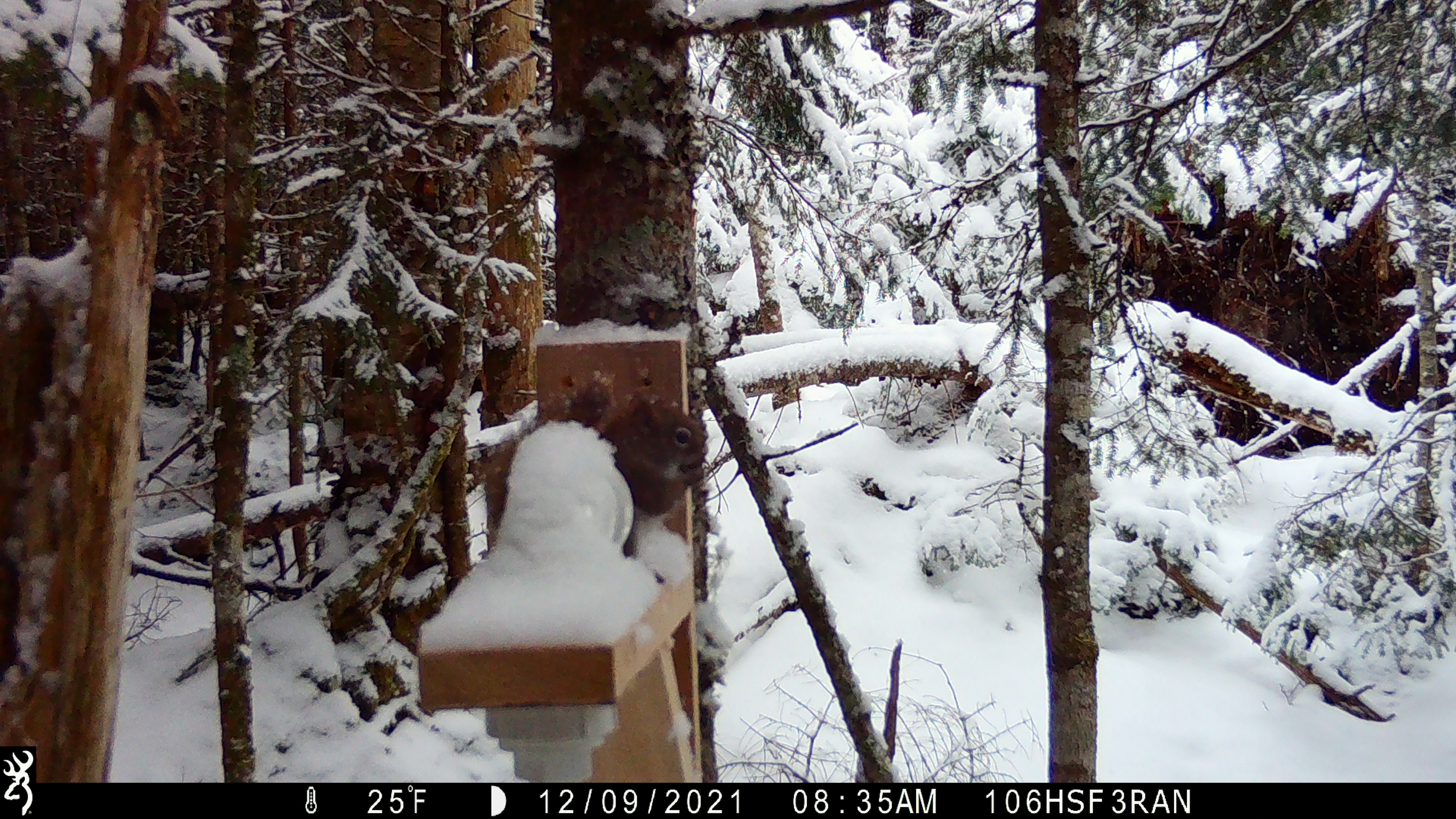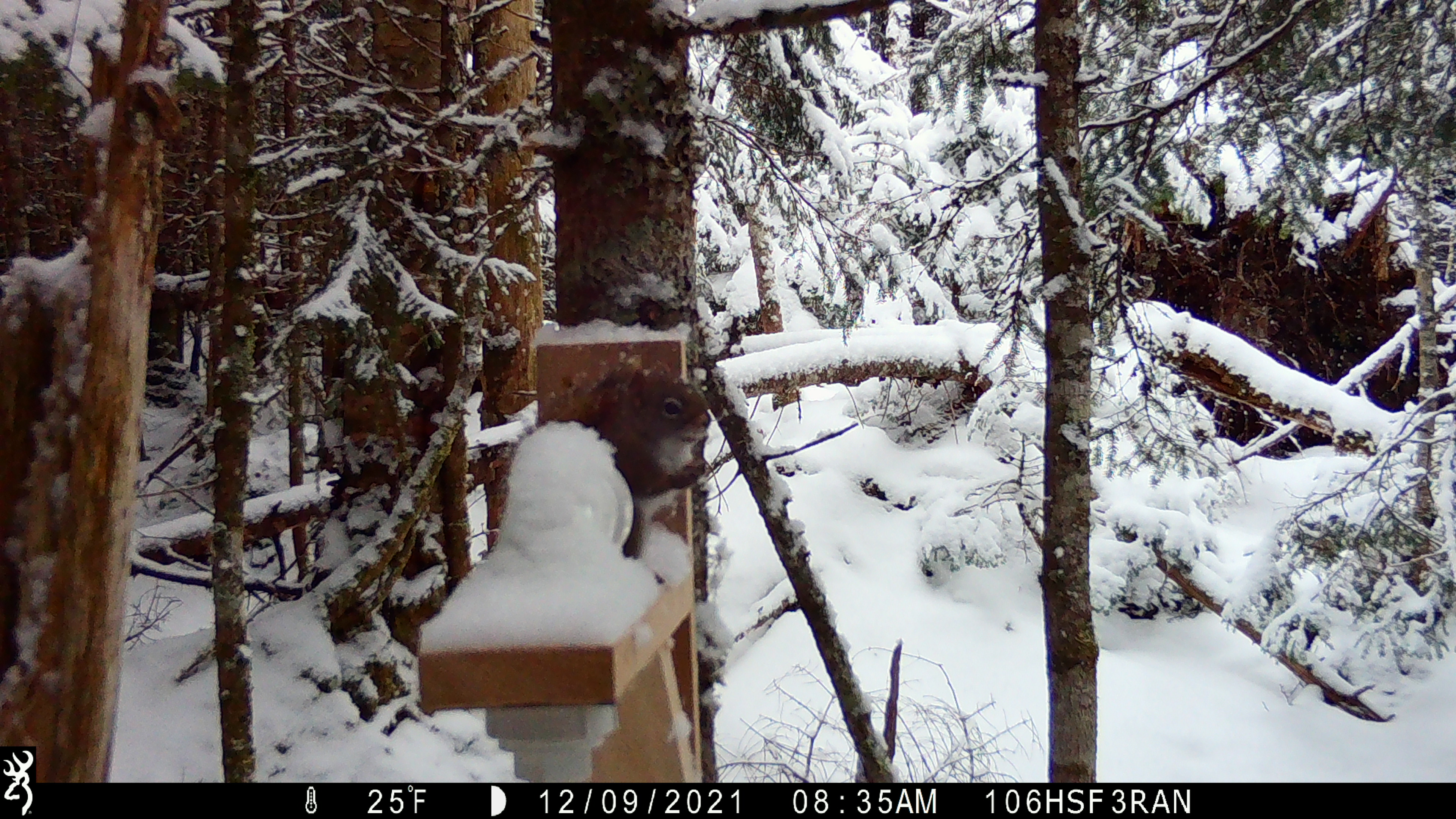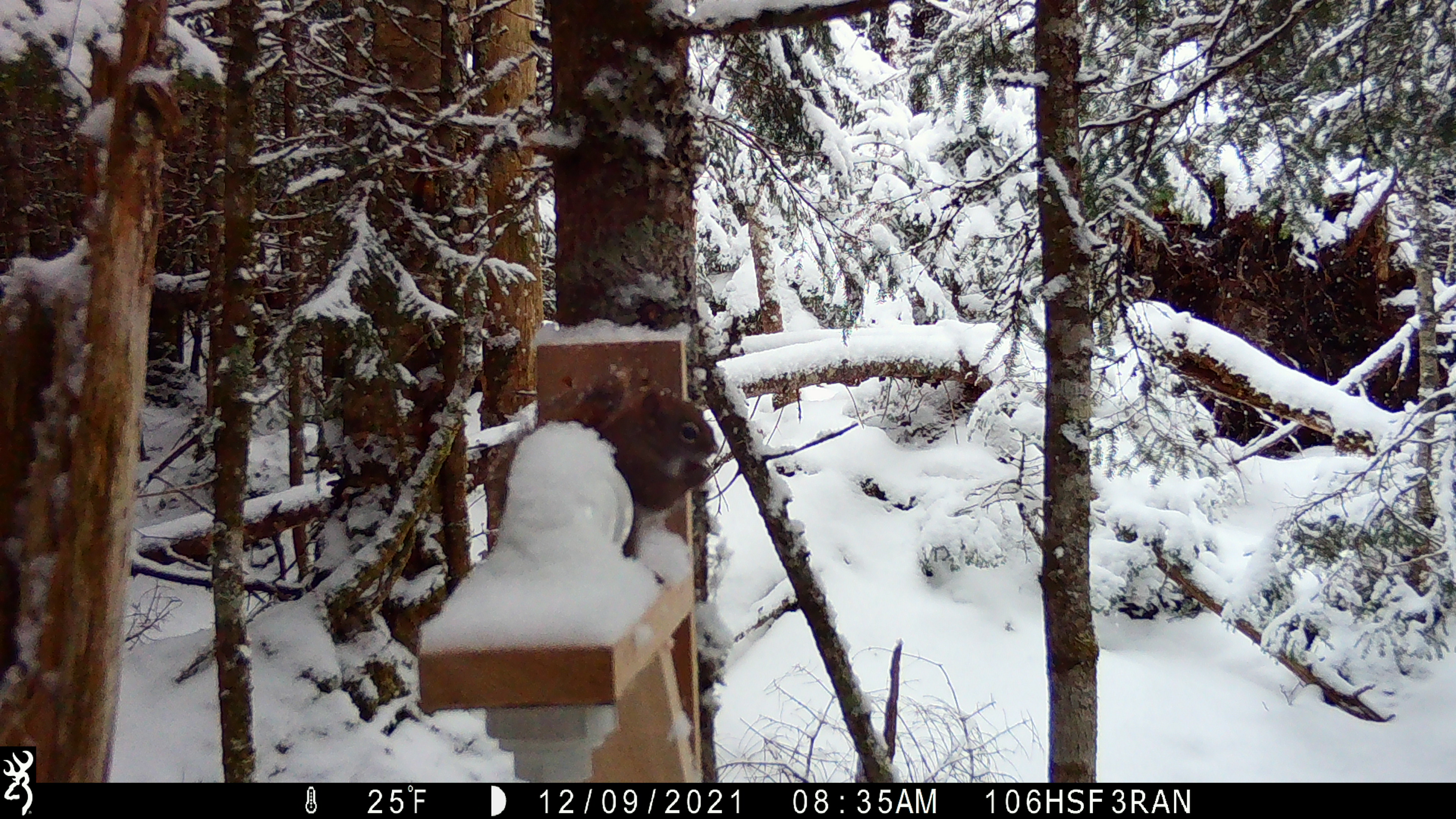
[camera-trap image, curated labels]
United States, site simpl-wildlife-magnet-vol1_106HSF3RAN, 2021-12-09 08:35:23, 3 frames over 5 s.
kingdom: Animalia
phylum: Chordata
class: Mammalia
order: Rodentia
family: Sciuridae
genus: Tamiasciurus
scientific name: Tamiasciurus hudsonicus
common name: red squirrel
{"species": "red squirrel (Tamiasciurus hudsonicus)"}